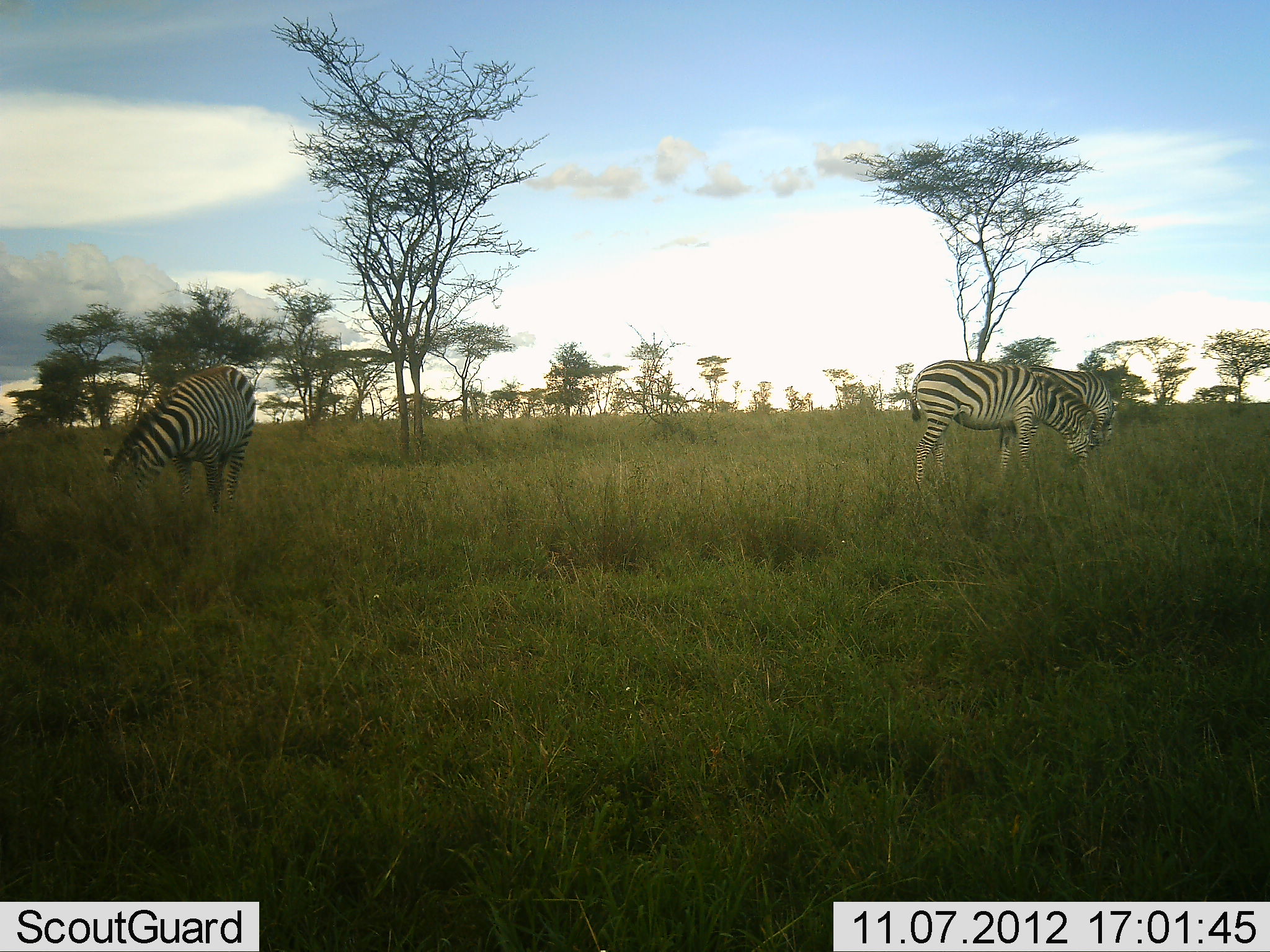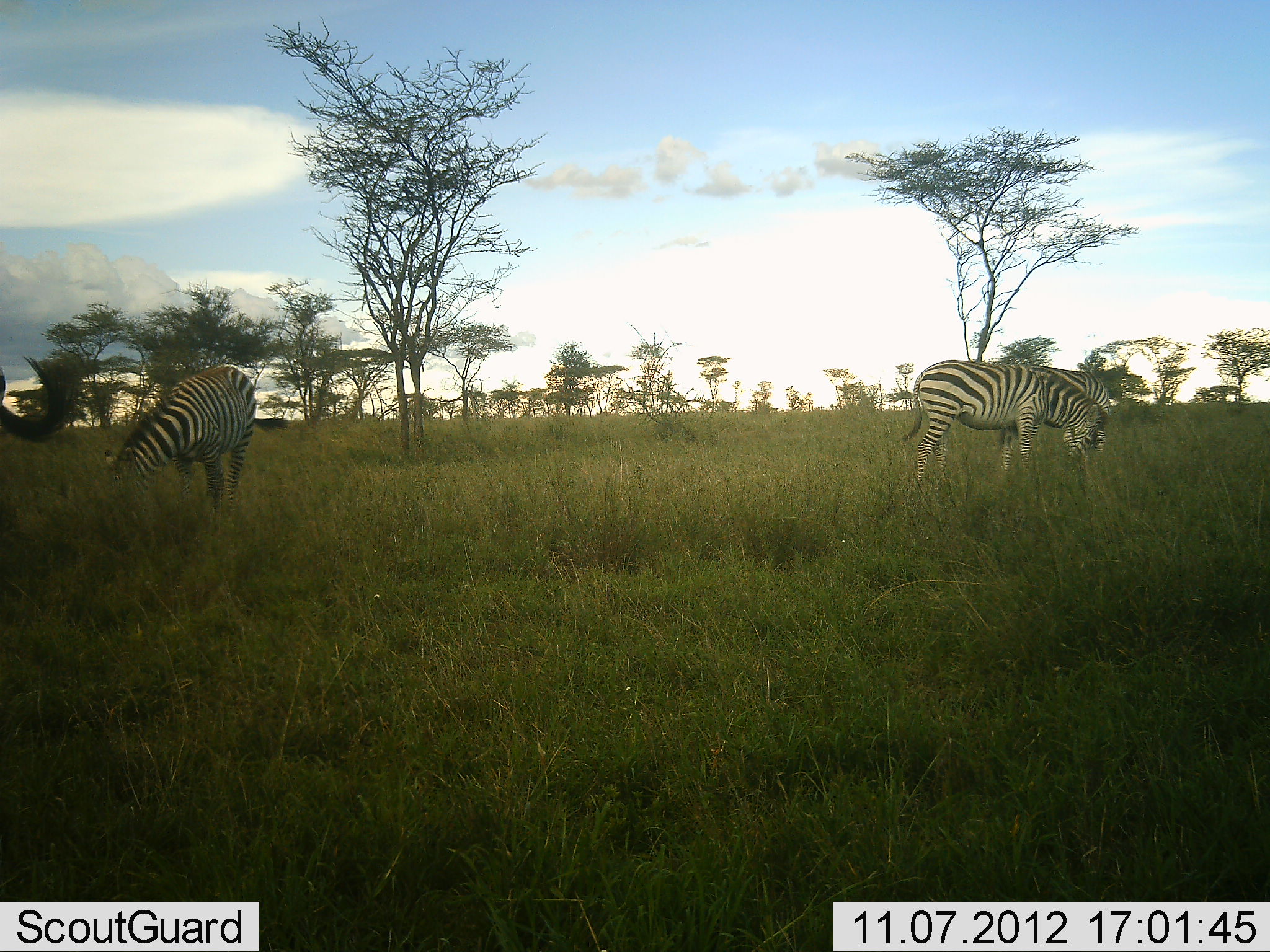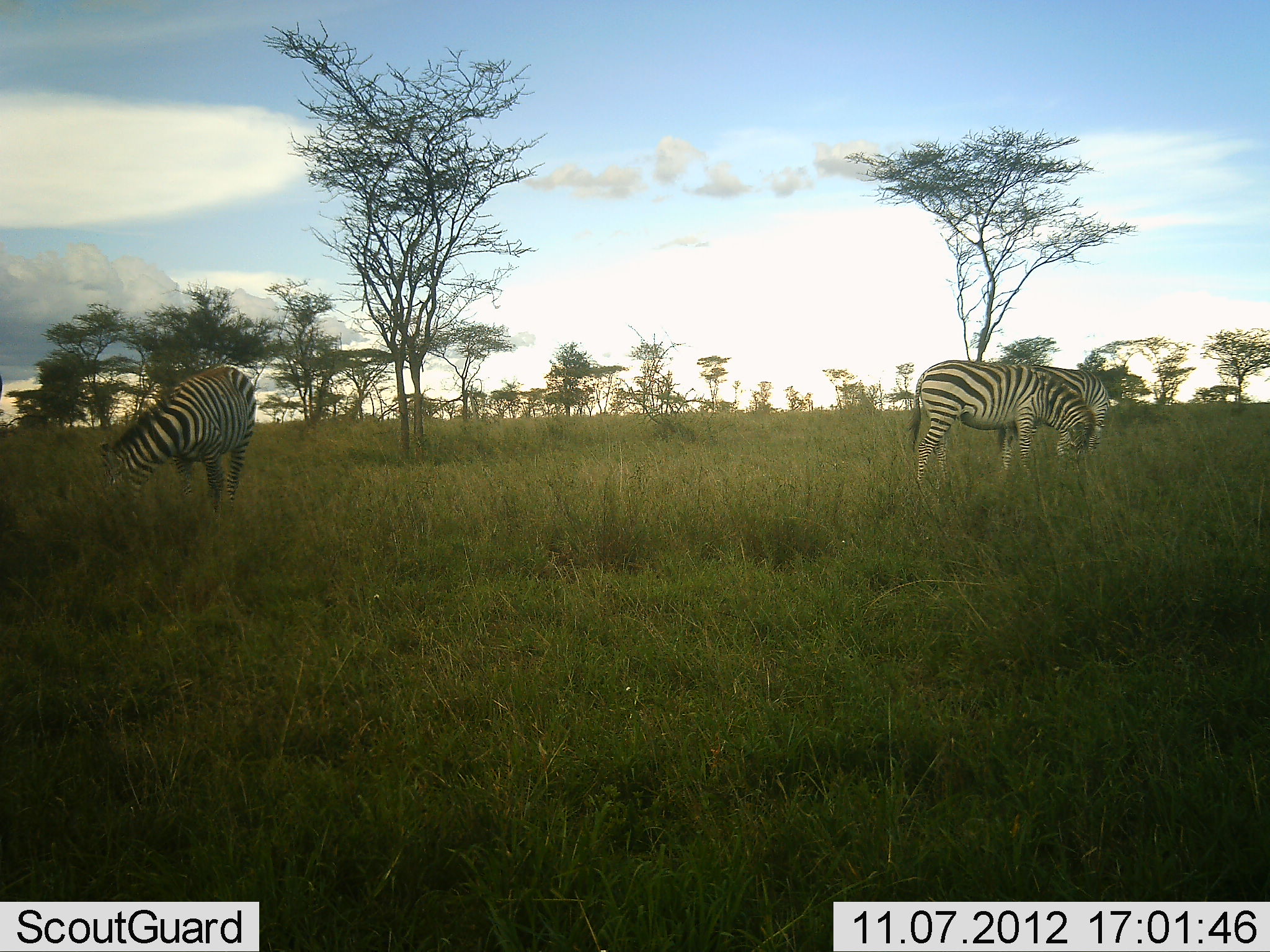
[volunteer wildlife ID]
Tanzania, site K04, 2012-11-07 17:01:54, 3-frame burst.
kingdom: Animalia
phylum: Chordata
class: Mammalia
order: Perissodactyla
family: Equidae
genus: Equus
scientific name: Equus quagga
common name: plains zebra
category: zebra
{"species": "zebra (plains zebra) (Equus quagga)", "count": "3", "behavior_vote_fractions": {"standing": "27%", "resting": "0%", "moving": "0%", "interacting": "0%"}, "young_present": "0%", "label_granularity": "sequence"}